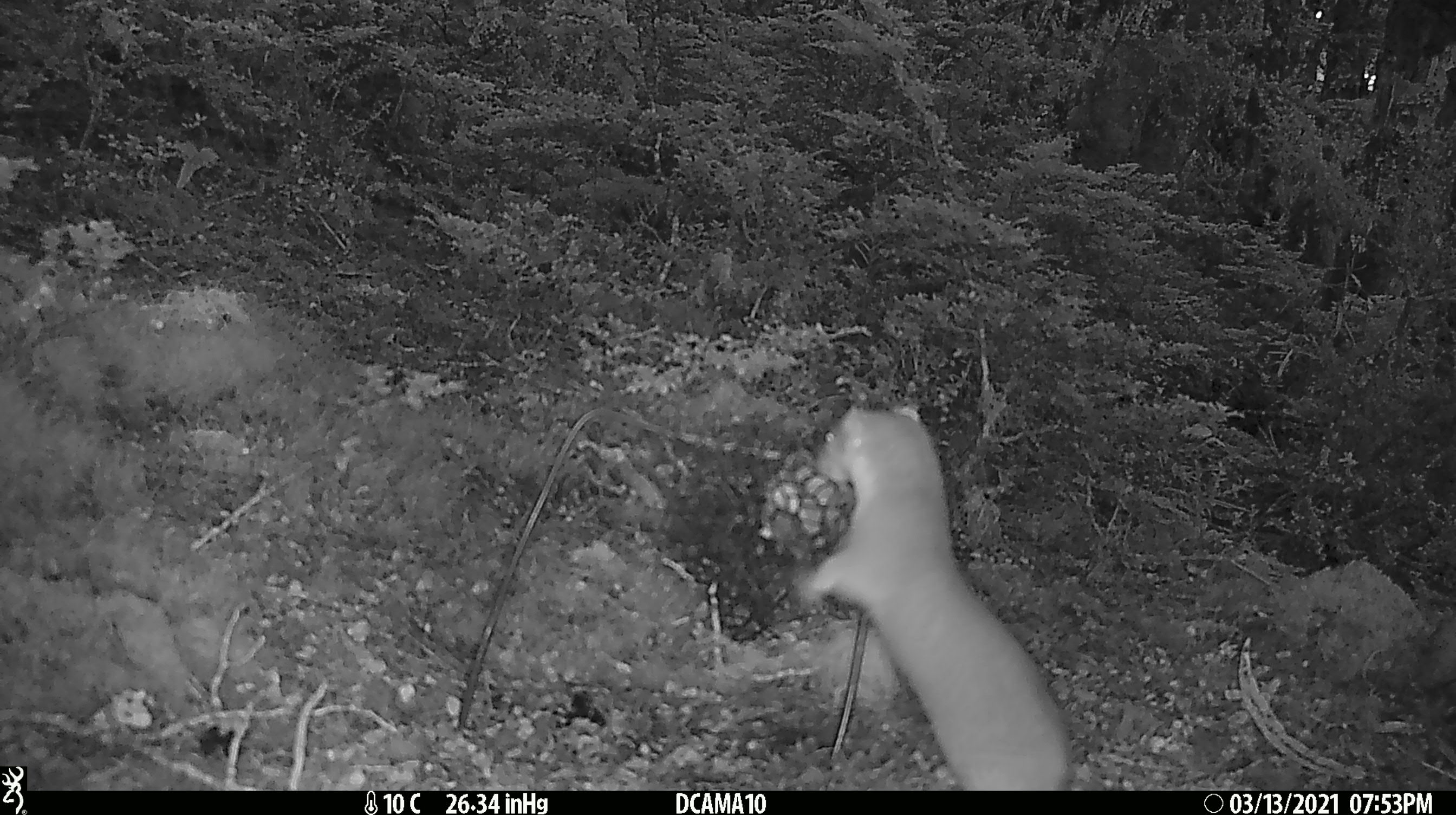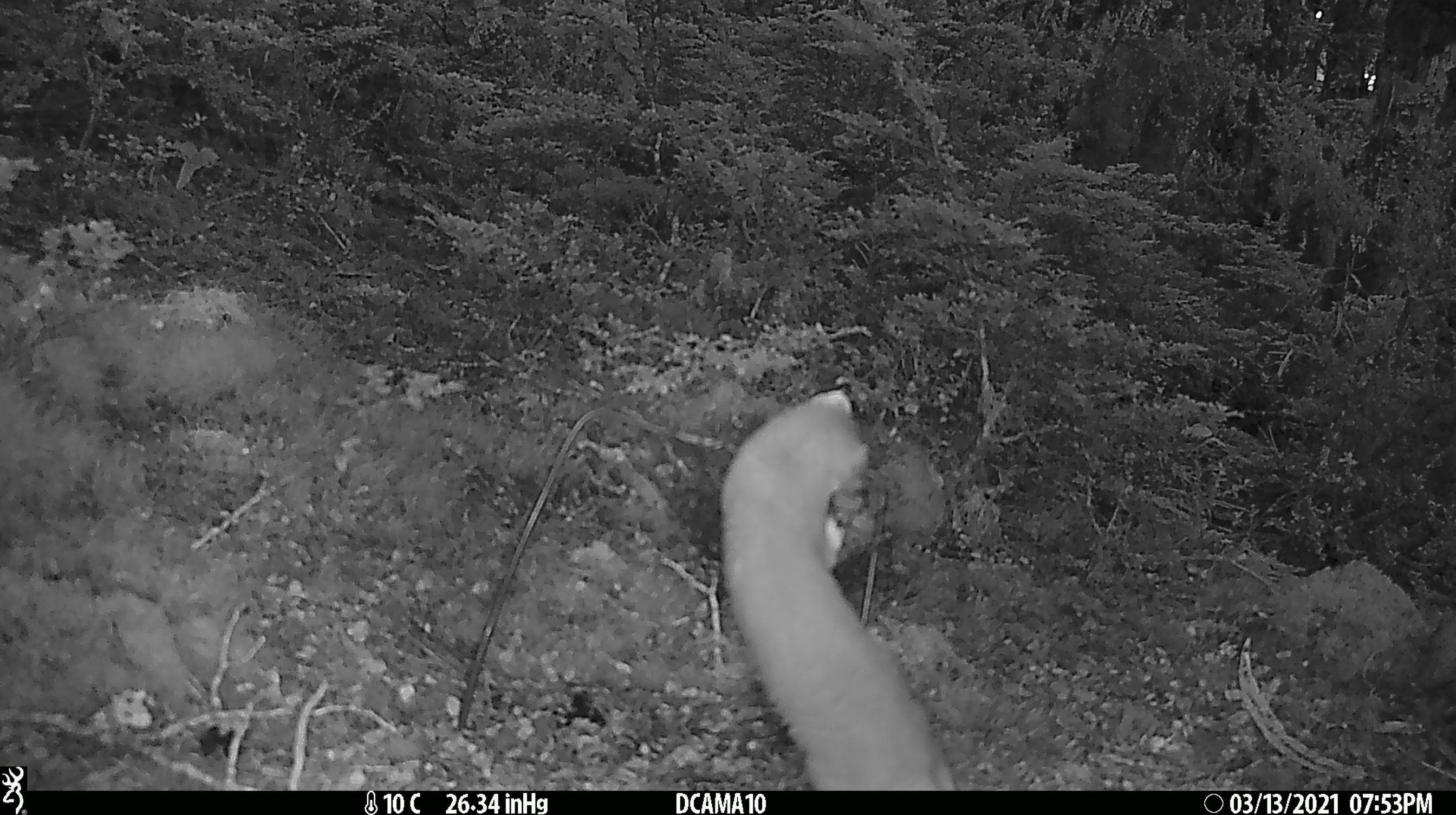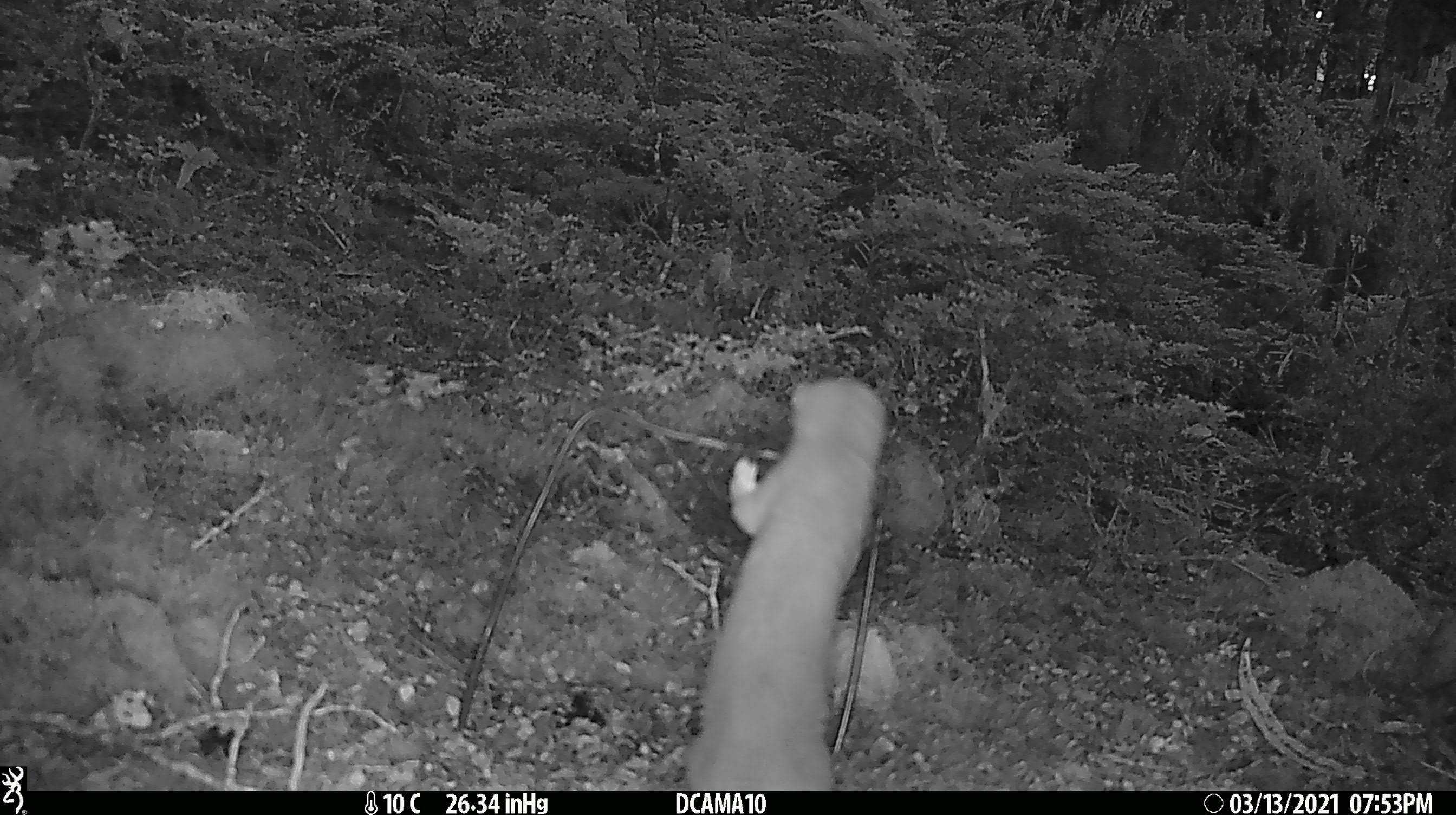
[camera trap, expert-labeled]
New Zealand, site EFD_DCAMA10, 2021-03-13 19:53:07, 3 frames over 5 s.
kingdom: Animalia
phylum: Chordata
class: Mammalia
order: Carnivora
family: Mustelidae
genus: Mustela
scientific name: Mustela erminea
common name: stoat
Stoat (Mustela erminea).